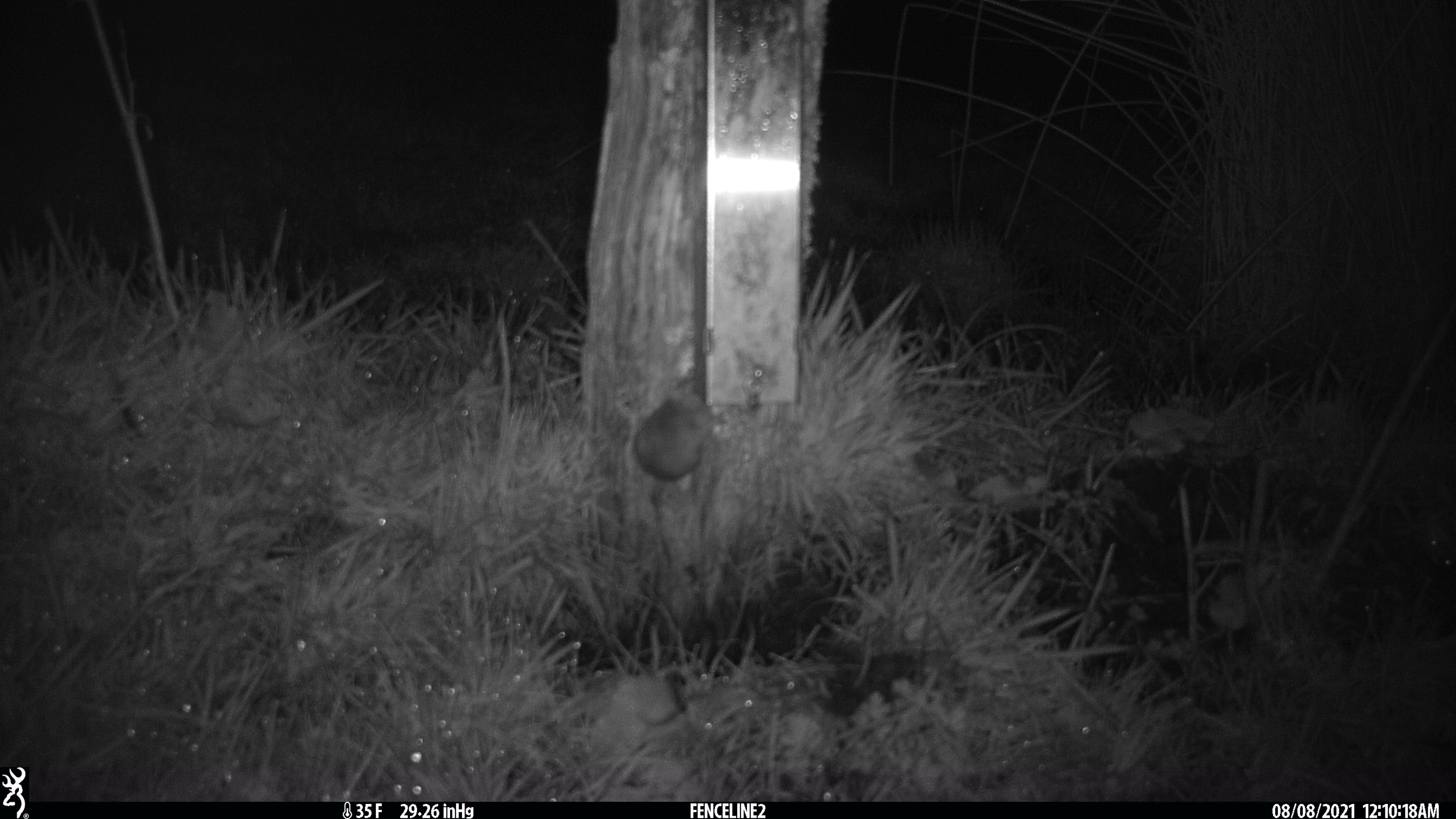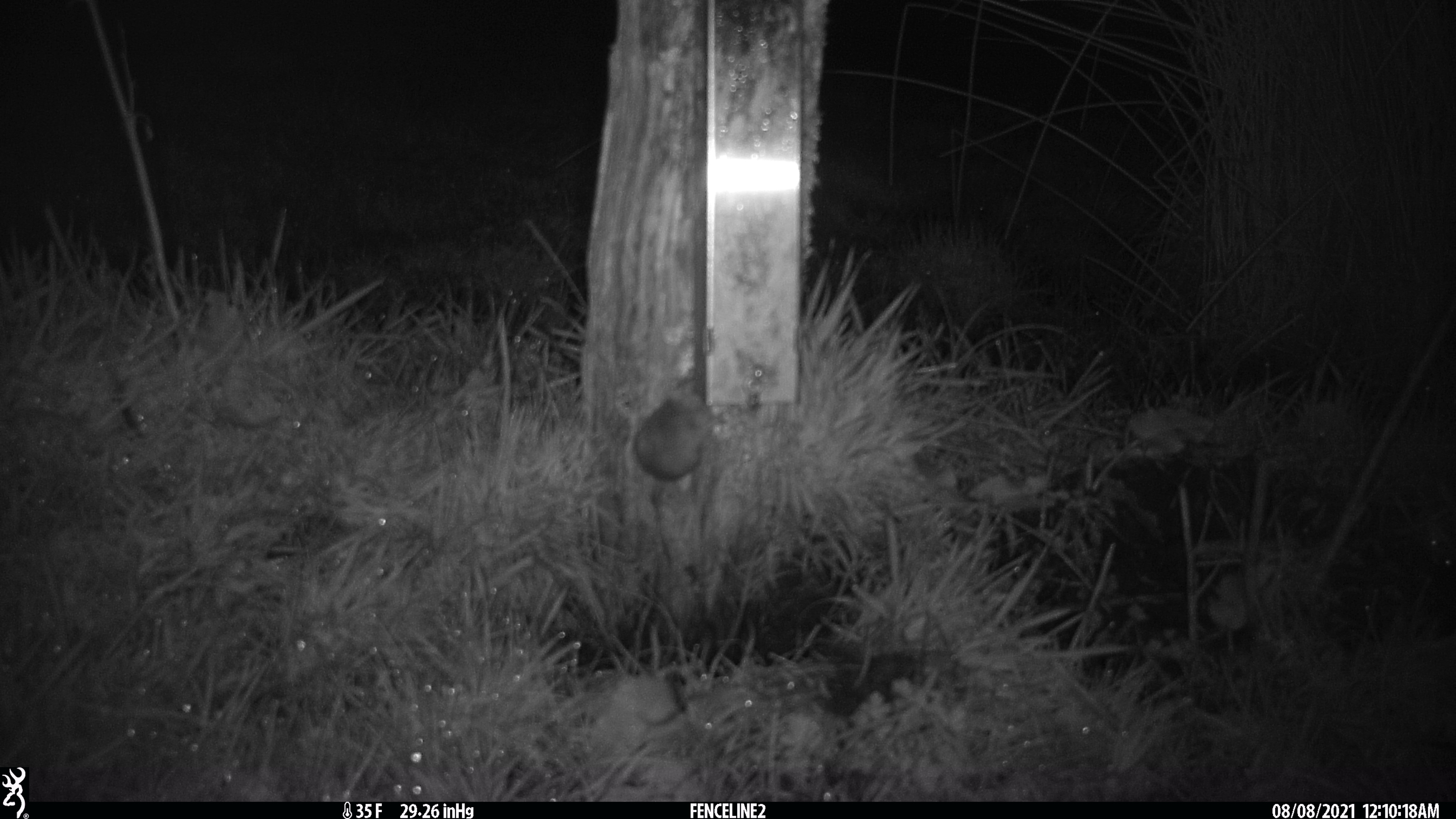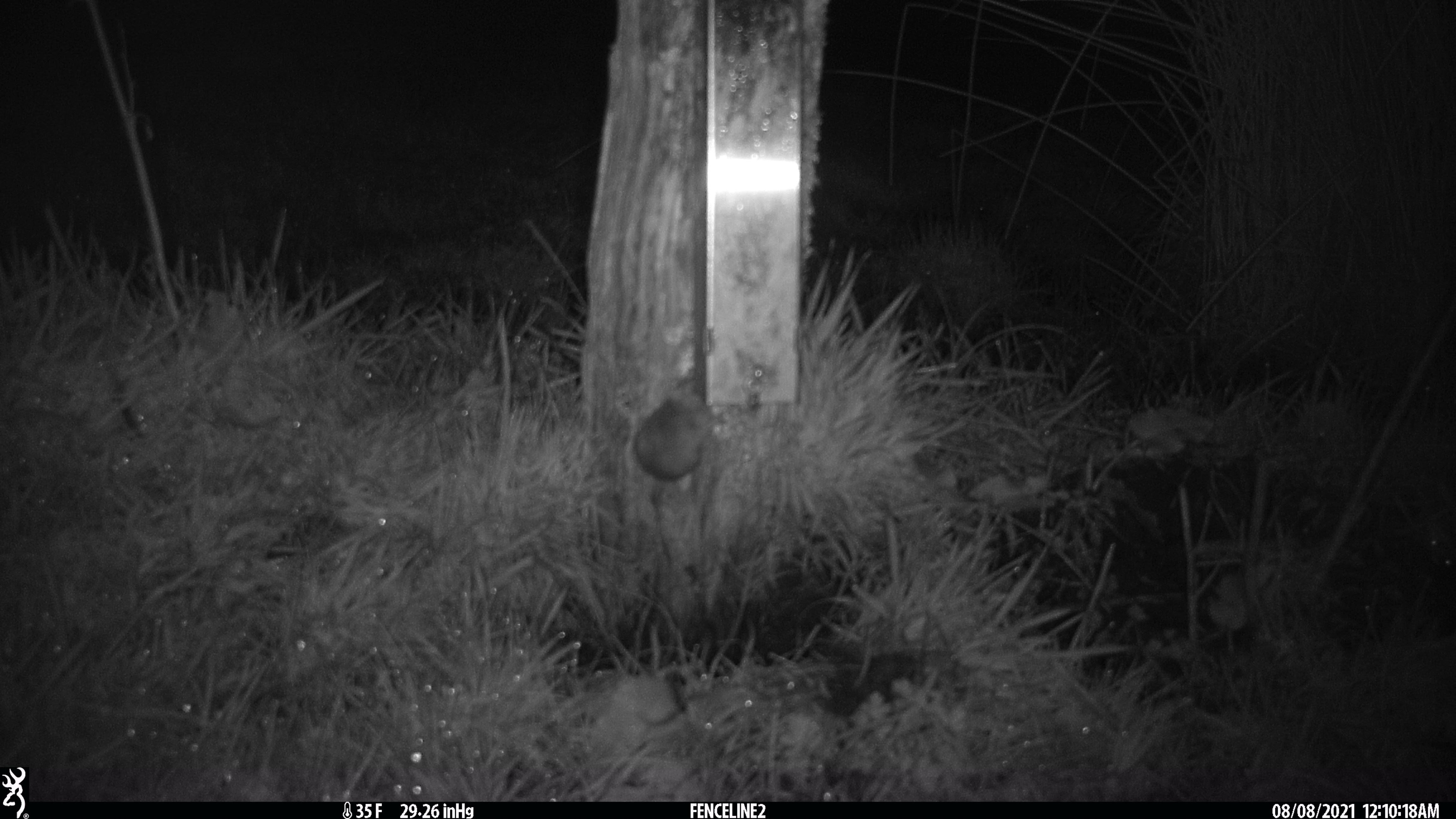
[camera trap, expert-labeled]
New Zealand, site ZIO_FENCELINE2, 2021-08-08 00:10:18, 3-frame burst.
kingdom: Animalia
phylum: Chordata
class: Mammalia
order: Rodentia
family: Muridae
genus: Mus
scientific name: Mus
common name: mouse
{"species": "mouse (Mus)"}